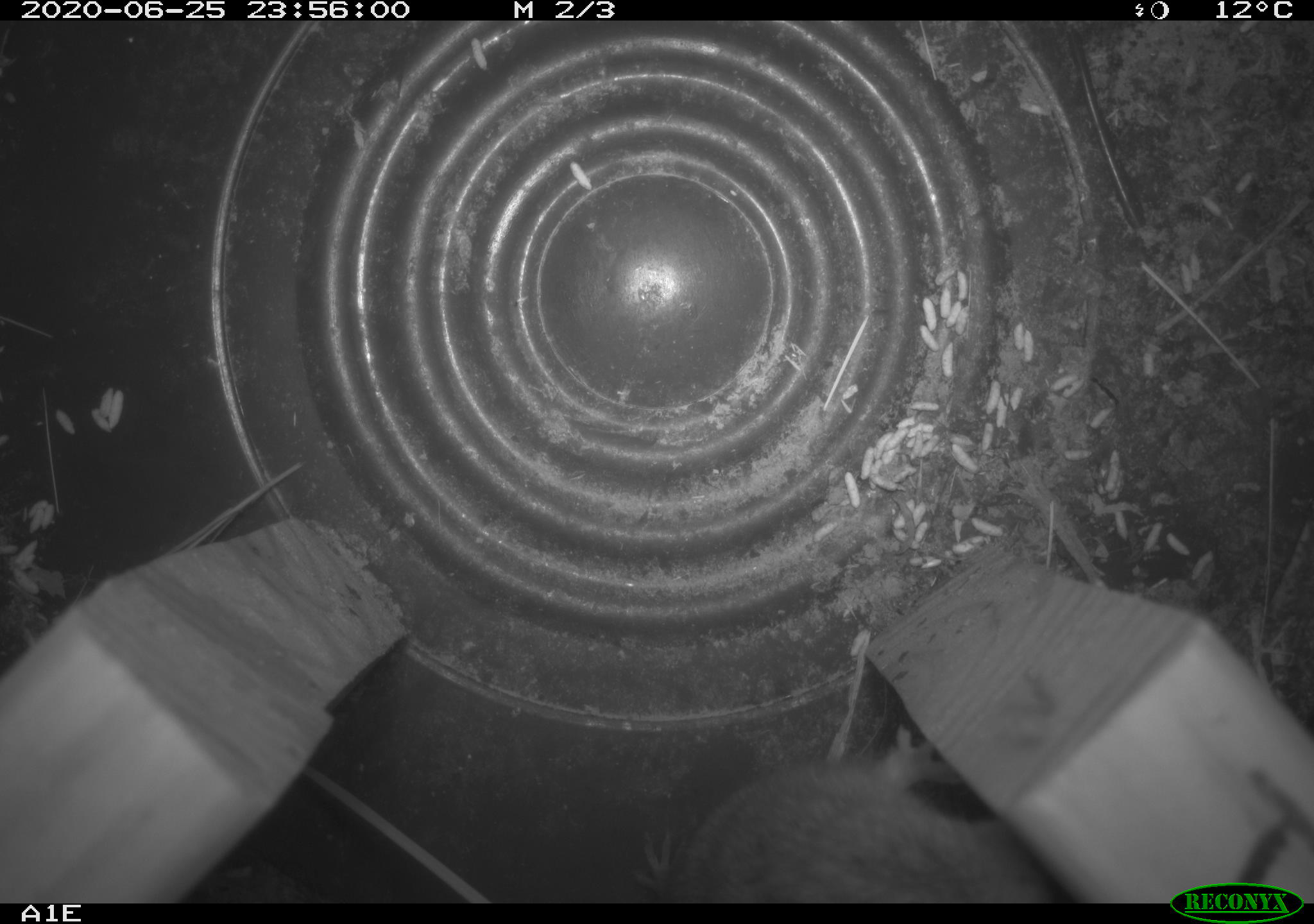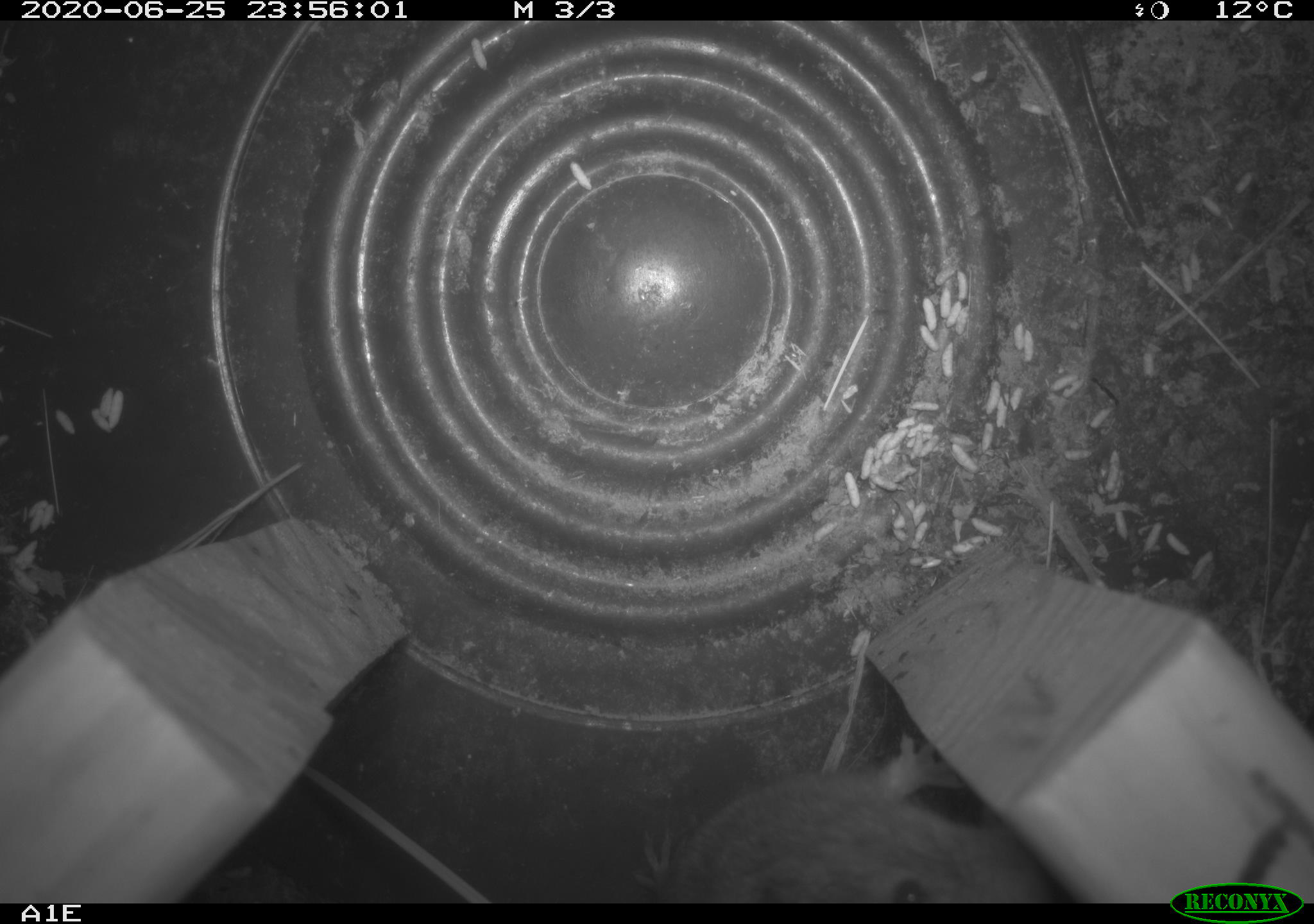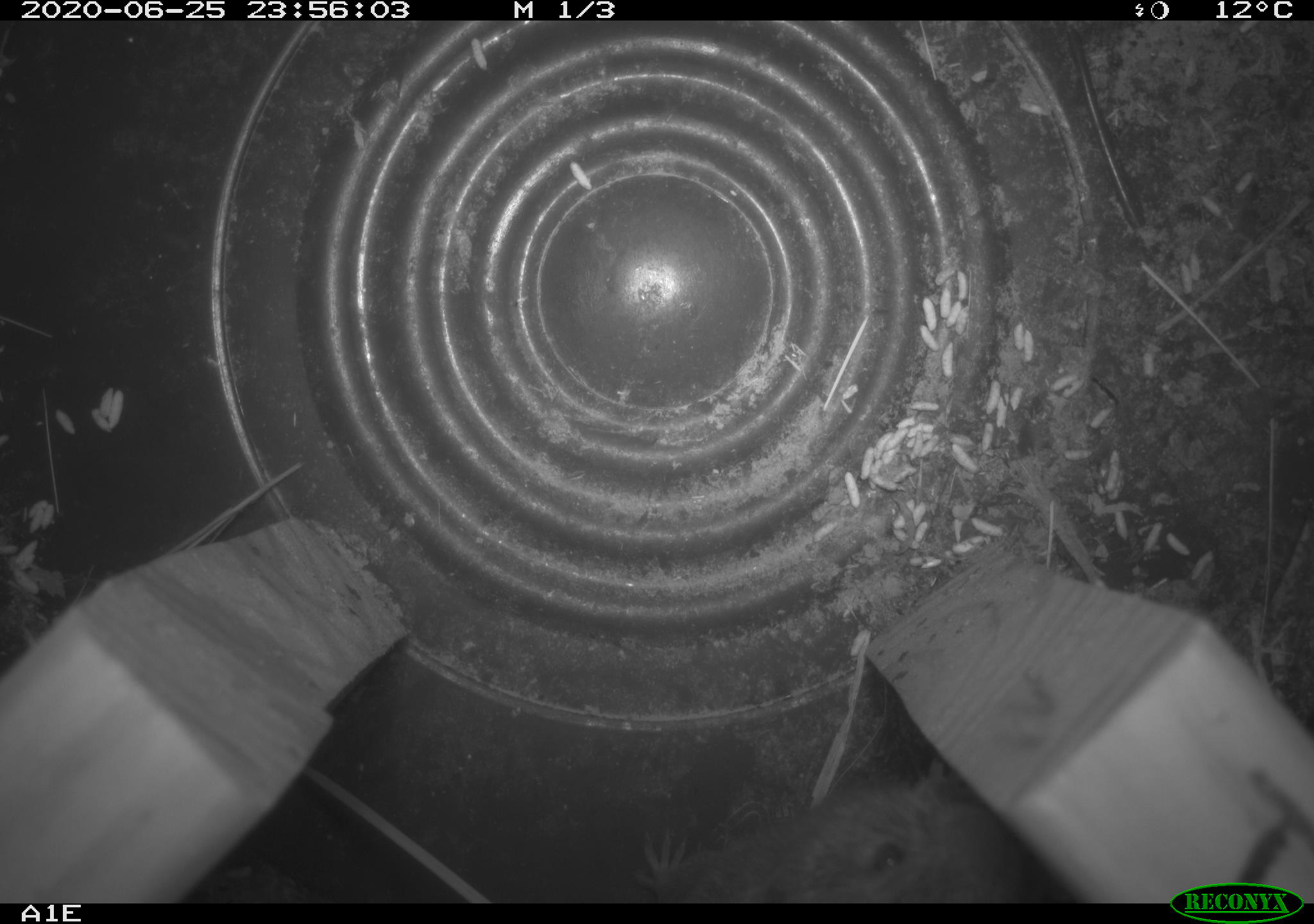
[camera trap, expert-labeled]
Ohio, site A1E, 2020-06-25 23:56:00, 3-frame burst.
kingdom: Animalia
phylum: Chordata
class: Mammalia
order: Rodentia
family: Cricetidae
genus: Microtus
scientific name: Microtus pennsylvanicus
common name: meadow vole